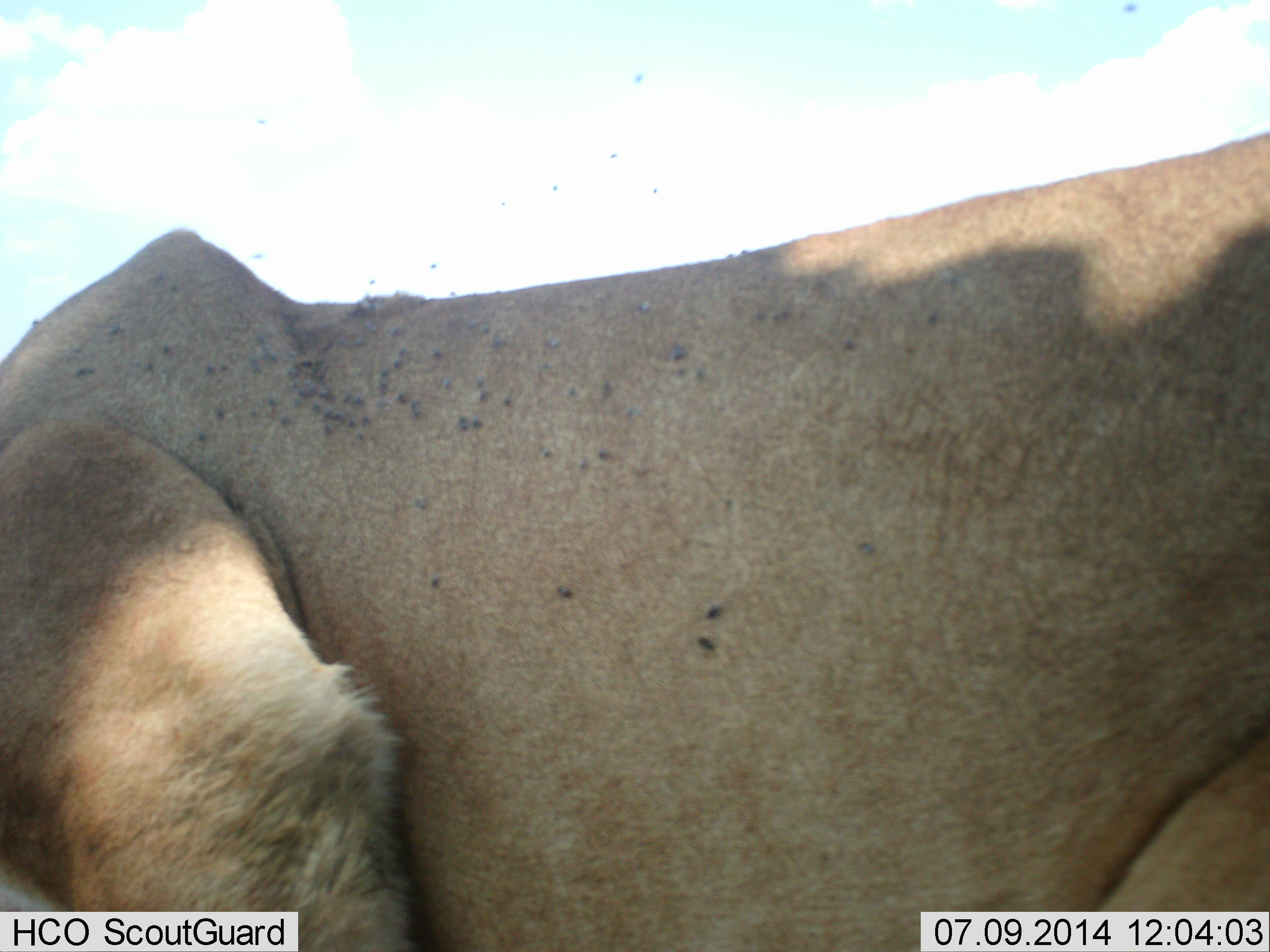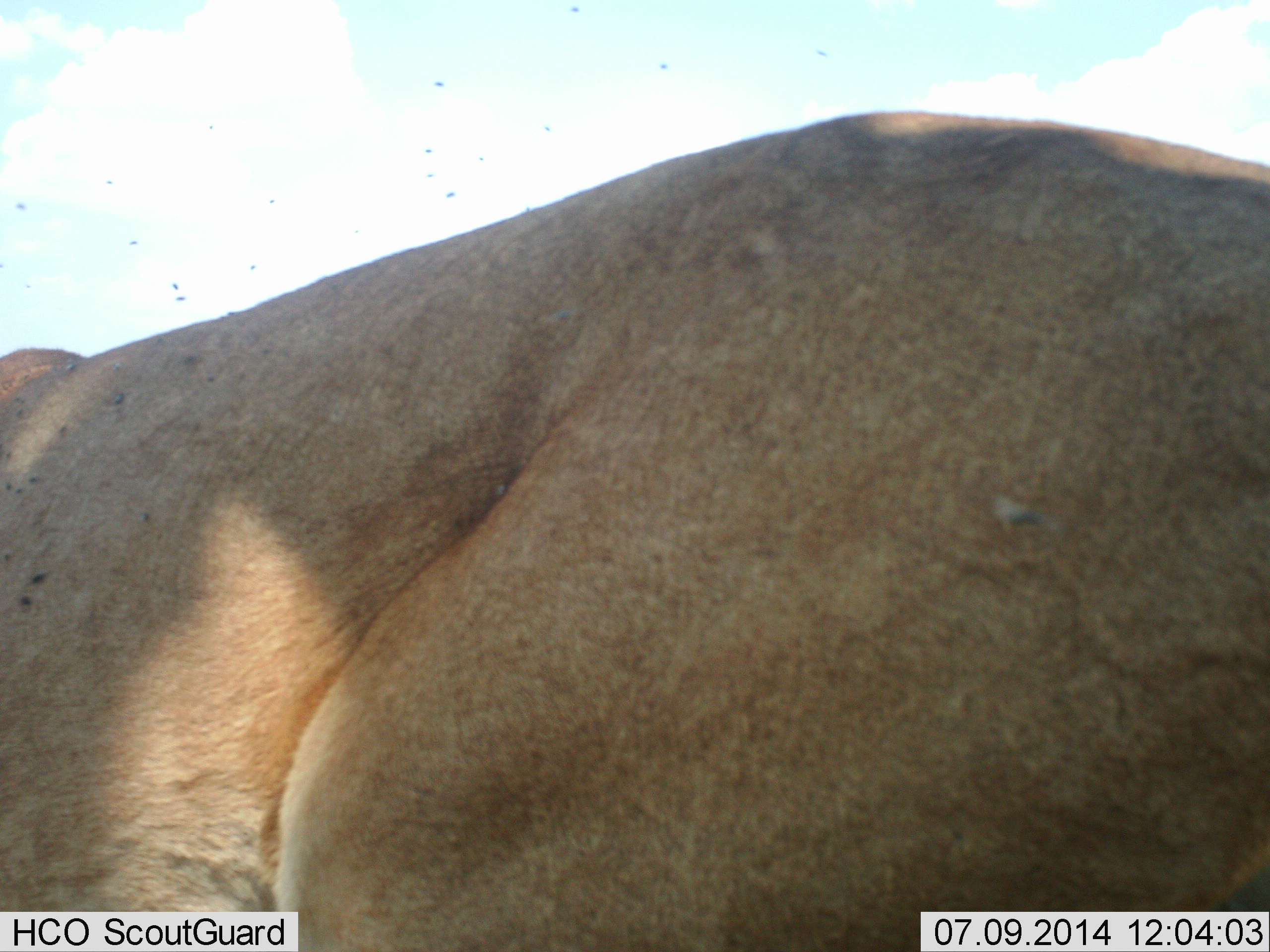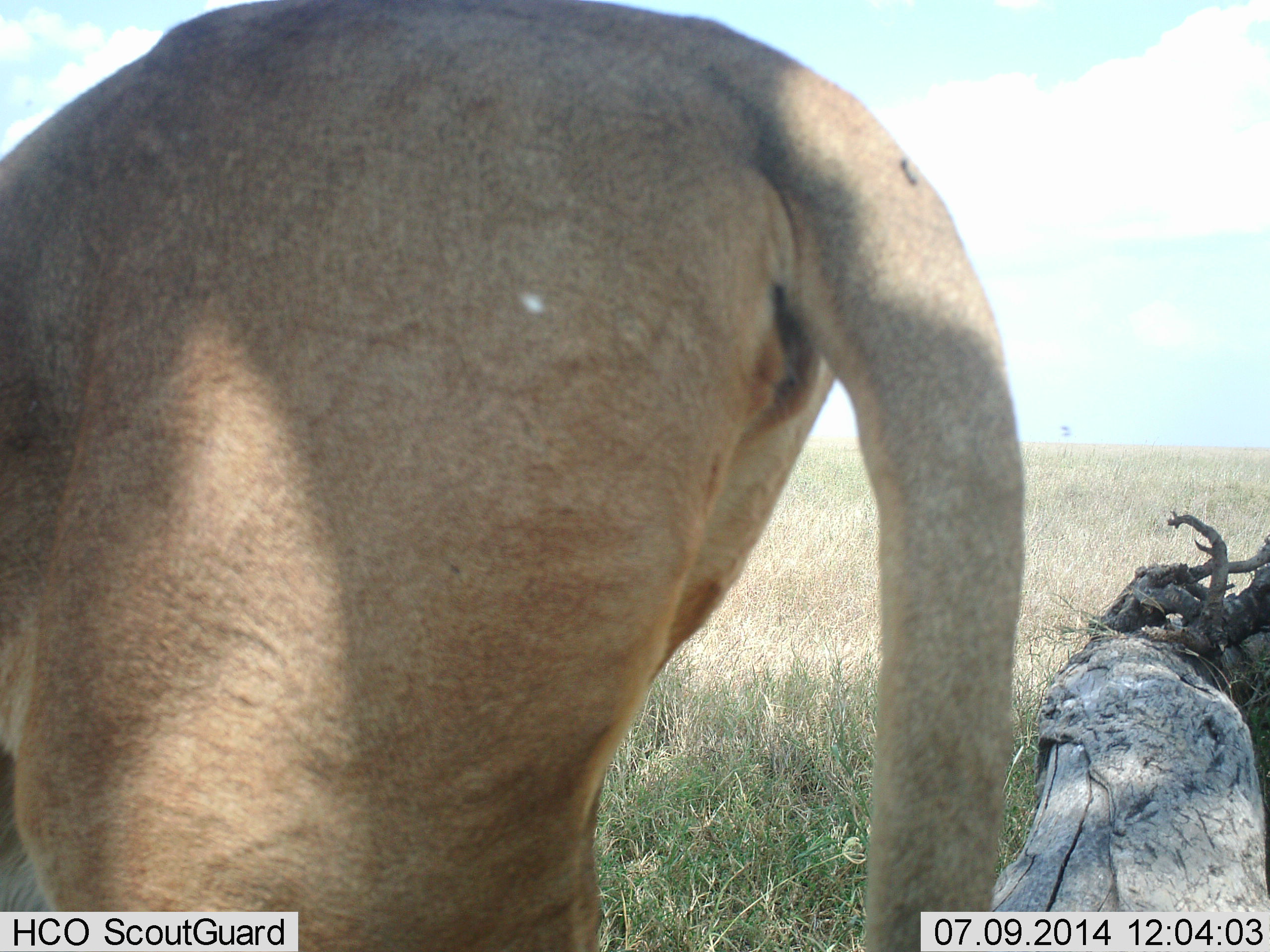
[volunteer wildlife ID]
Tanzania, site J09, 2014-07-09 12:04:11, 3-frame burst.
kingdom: Animalia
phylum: Chordata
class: Mammalia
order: Carnivora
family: Felidae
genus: Panthera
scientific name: Panthera leo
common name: lion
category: lionfemale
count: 1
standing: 40%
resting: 10%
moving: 60%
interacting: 10%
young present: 0%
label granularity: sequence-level